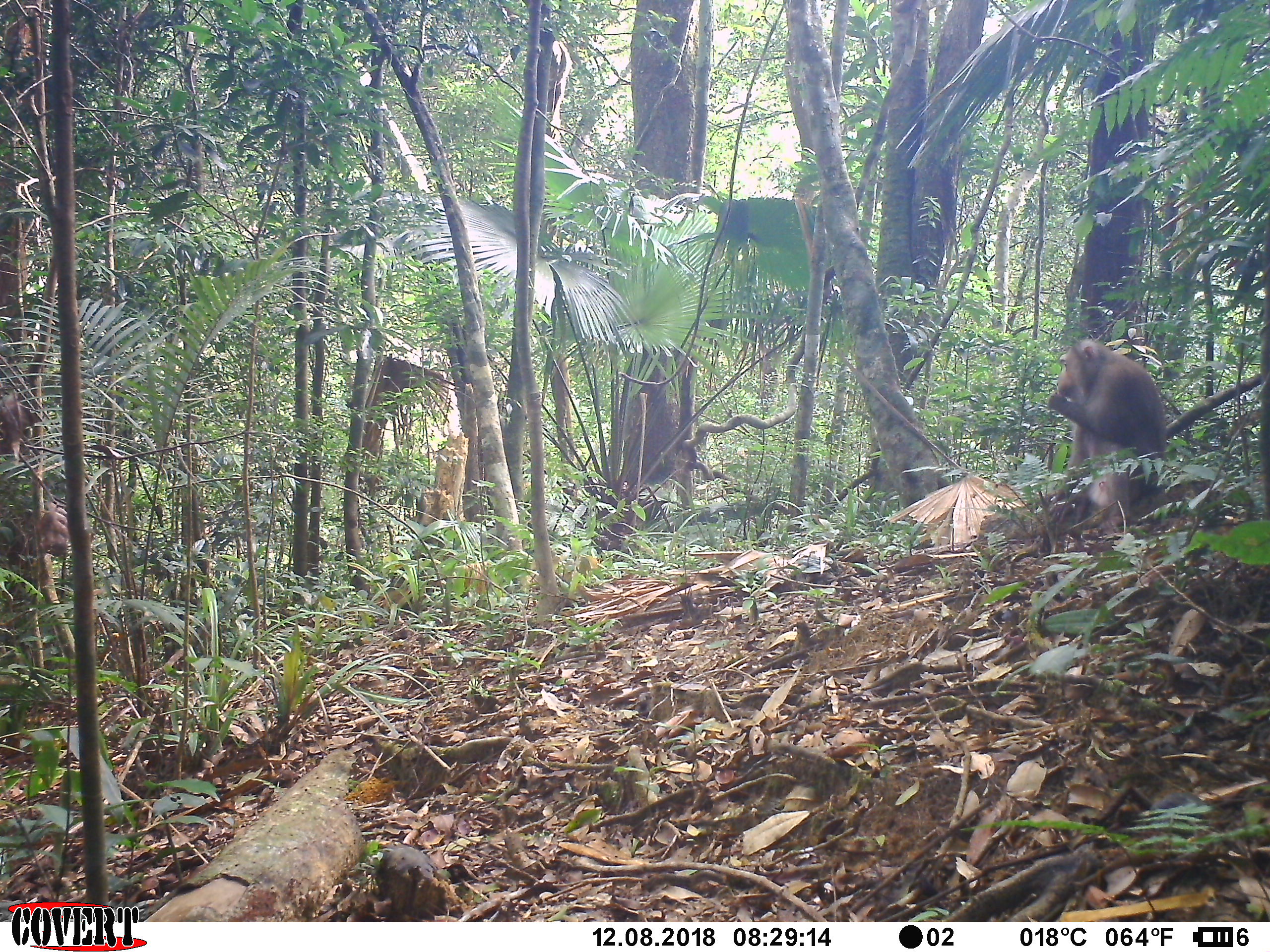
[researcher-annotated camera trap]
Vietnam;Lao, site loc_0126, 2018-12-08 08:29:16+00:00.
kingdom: Animalia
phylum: Chordata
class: Mammalia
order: Primates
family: Cercopithecidae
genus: Macaca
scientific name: Macaca nemestrina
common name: pig-tailed macaque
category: pig tailed macaque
Pig tailed macaque (pig-tailed macaque) (Macaca nemestrina). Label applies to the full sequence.